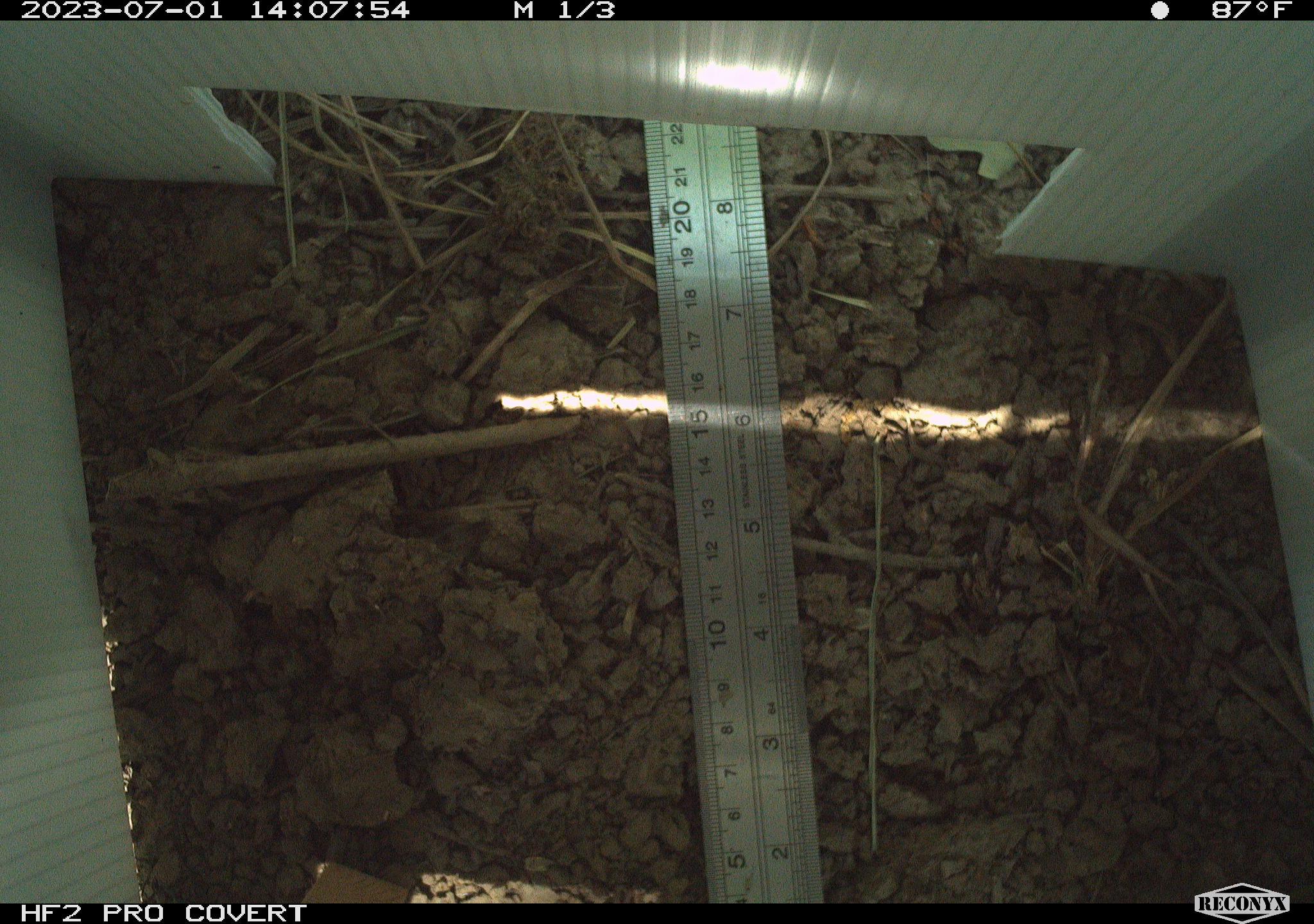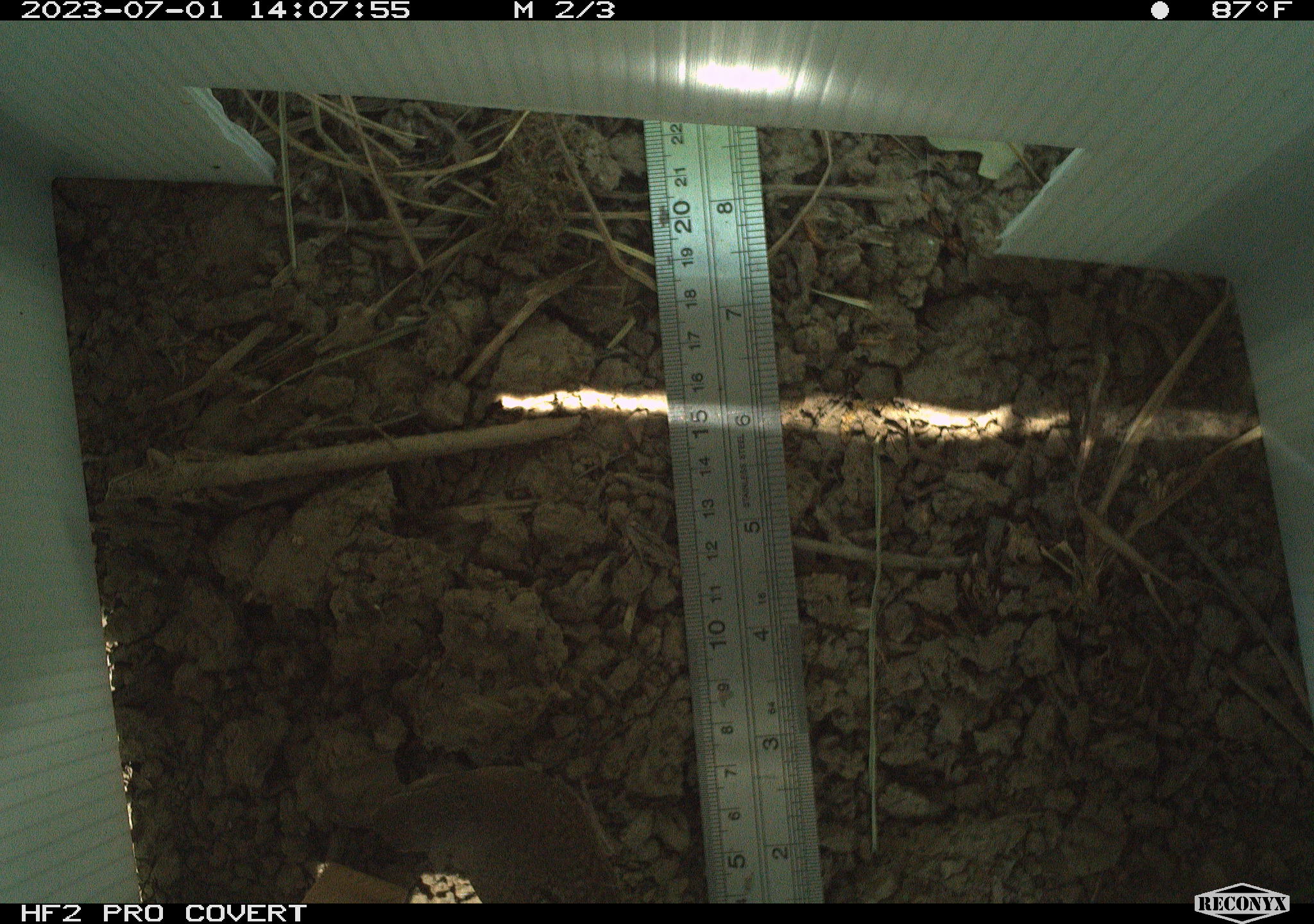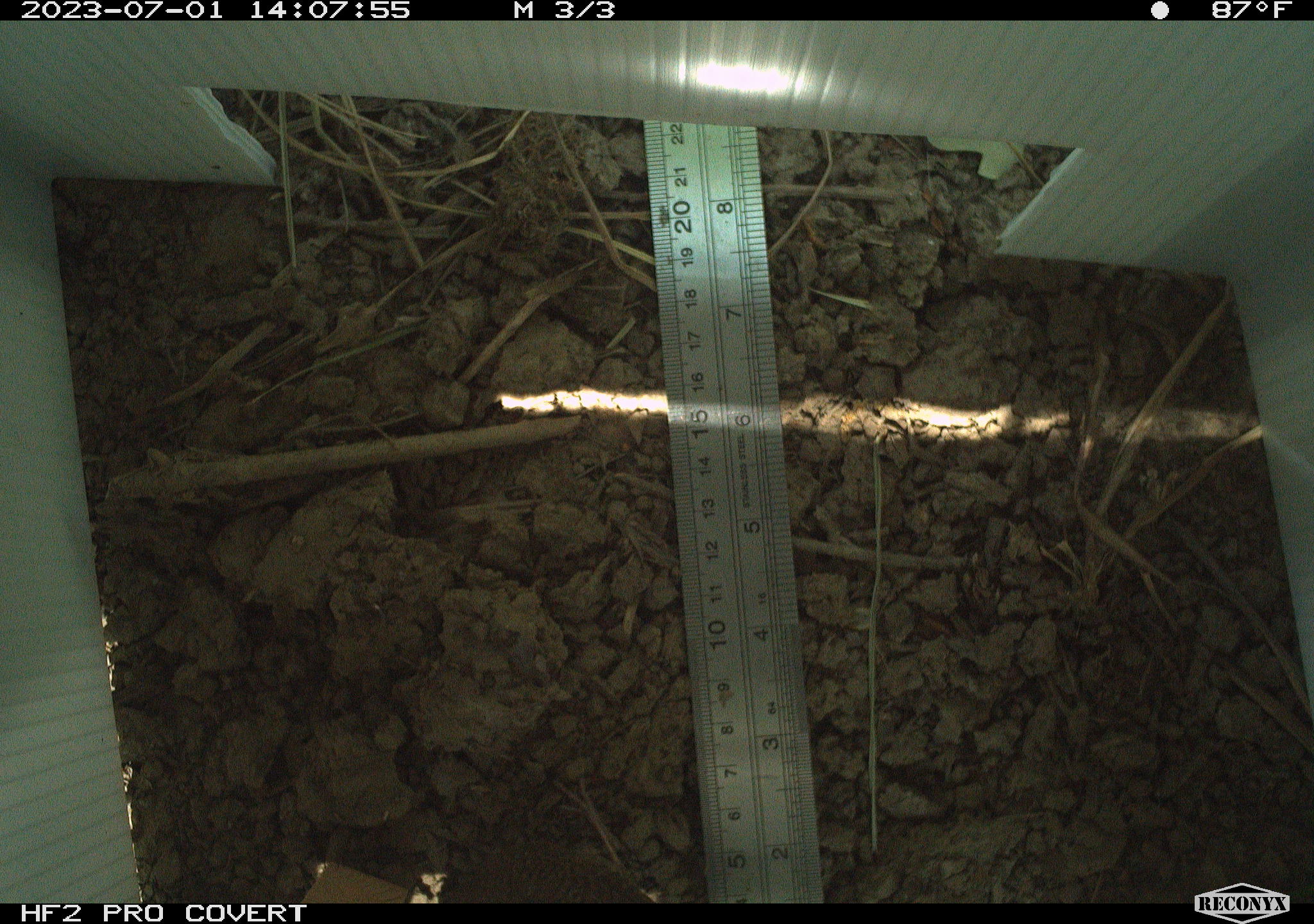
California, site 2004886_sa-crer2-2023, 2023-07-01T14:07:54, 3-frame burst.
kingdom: Animalia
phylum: Chordata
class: Aves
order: Passeriformes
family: Troglodytidae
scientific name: Troglodytidae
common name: wren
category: troglodytidae family